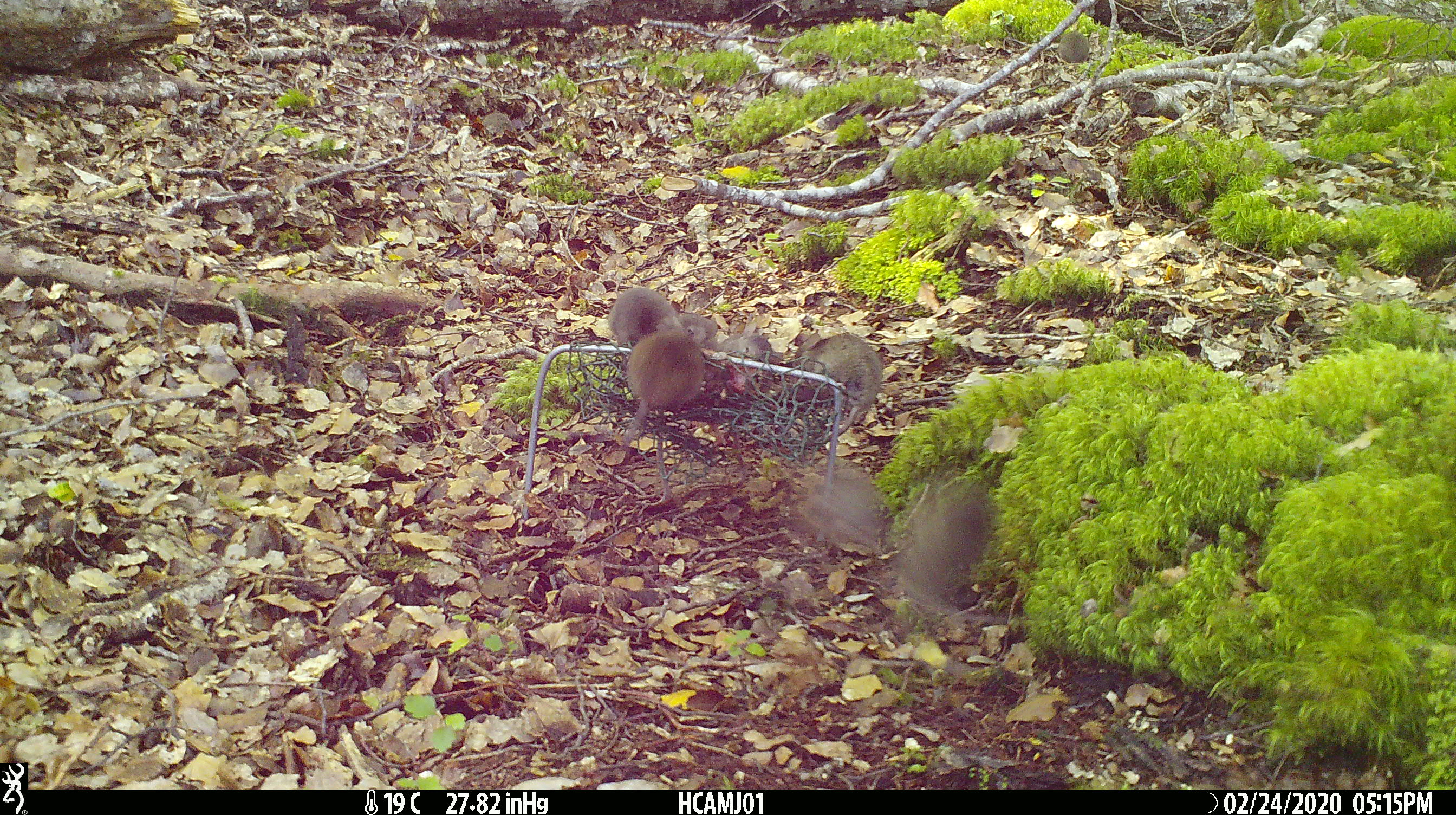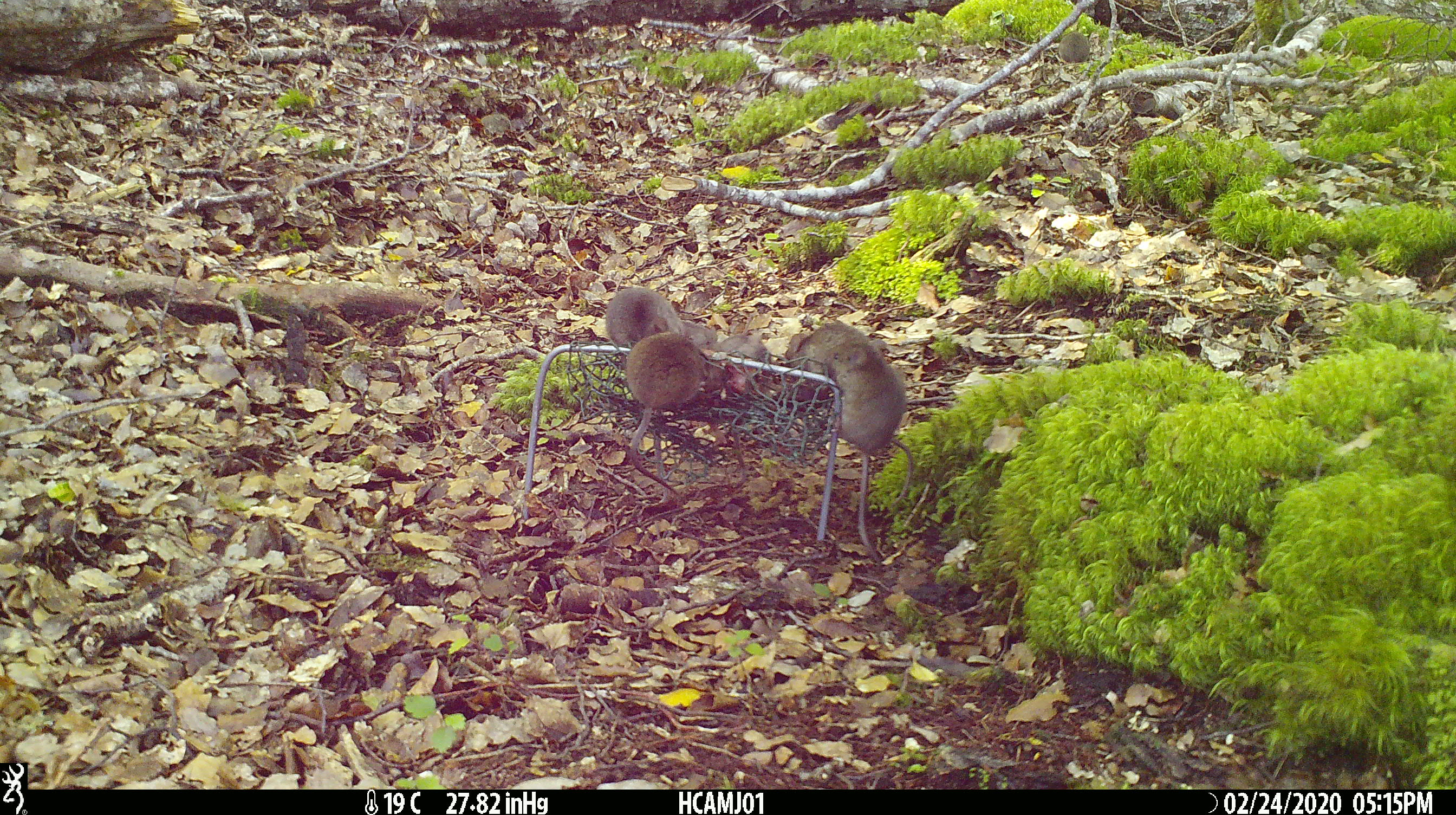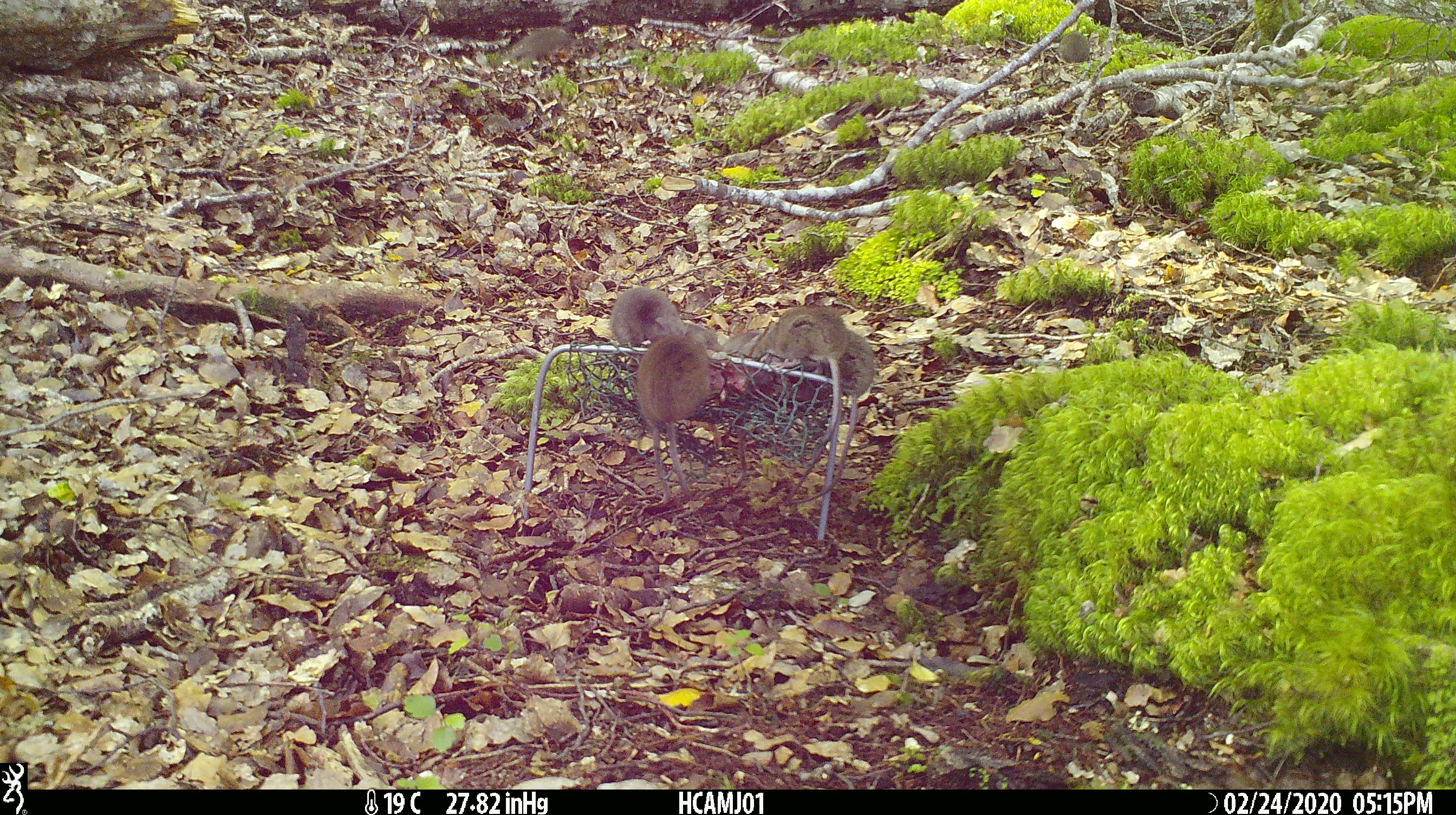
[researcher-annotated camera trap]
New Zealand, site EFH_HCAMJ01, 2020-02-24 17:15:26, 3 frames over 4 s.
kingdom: Animalia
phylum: Chordata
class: Mammalia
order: Rodentia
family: Muridae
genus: Mus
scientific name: Mus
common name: mouse